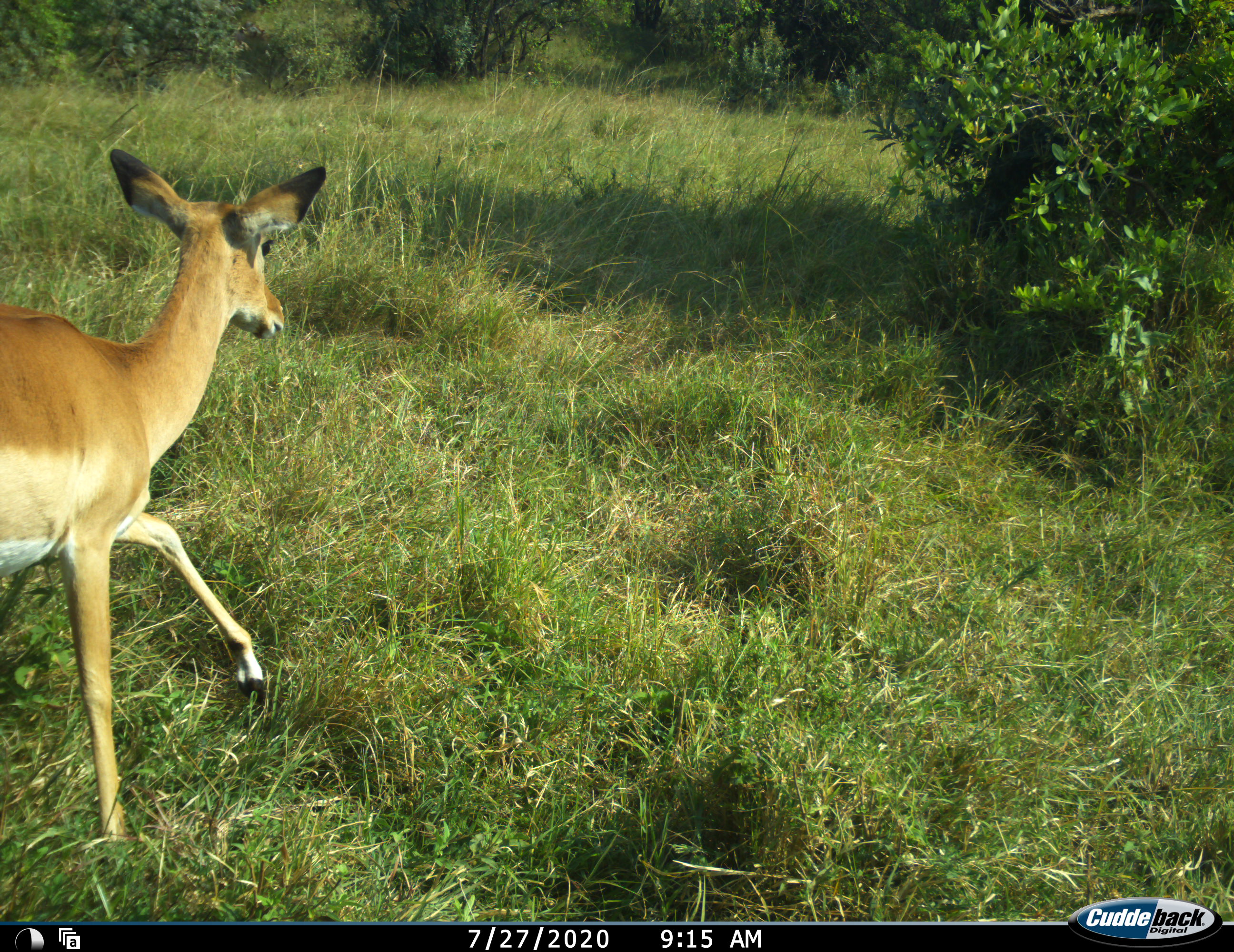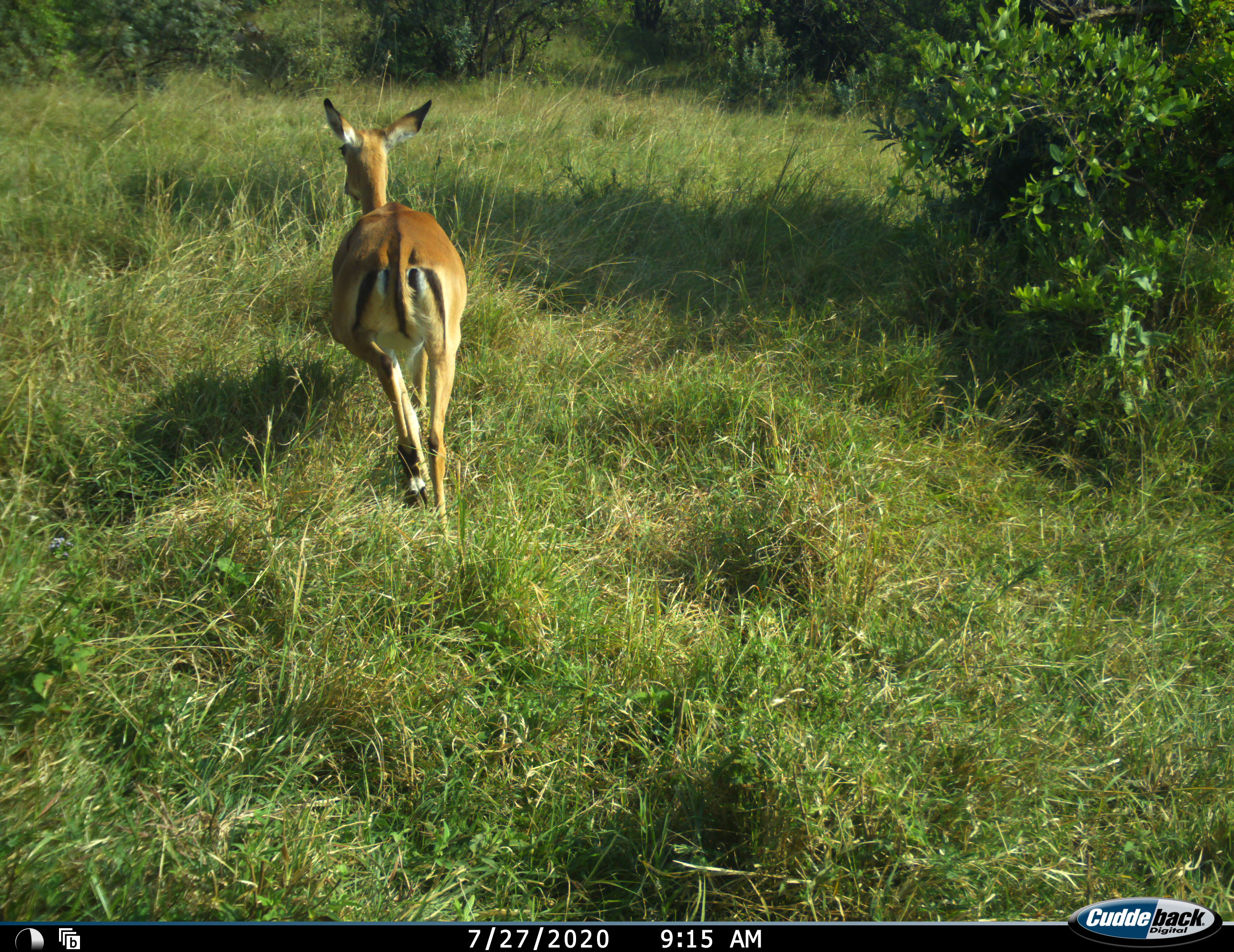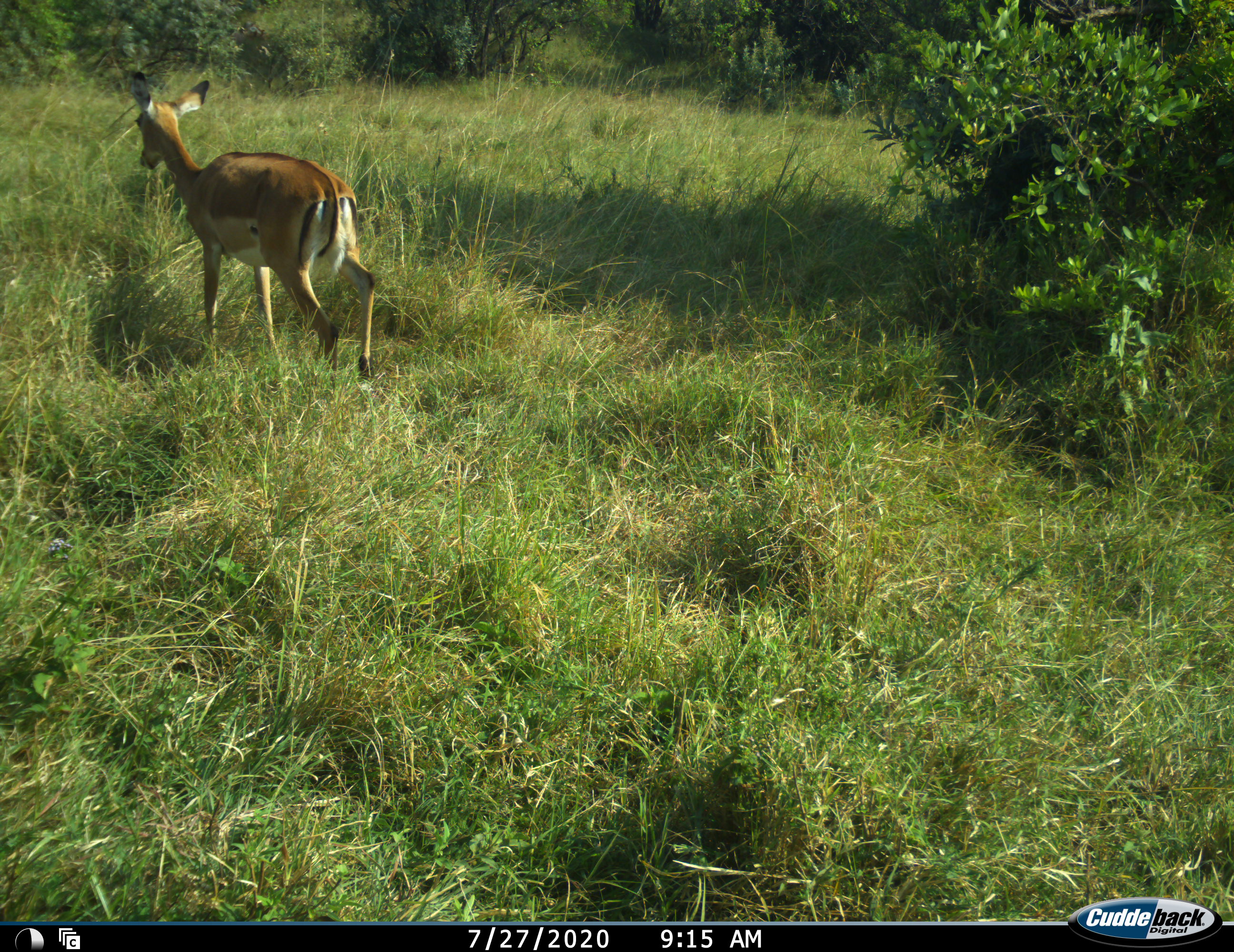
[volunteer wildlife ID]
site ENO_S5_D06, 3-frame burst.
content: unidentified animal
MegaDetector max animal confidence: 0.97